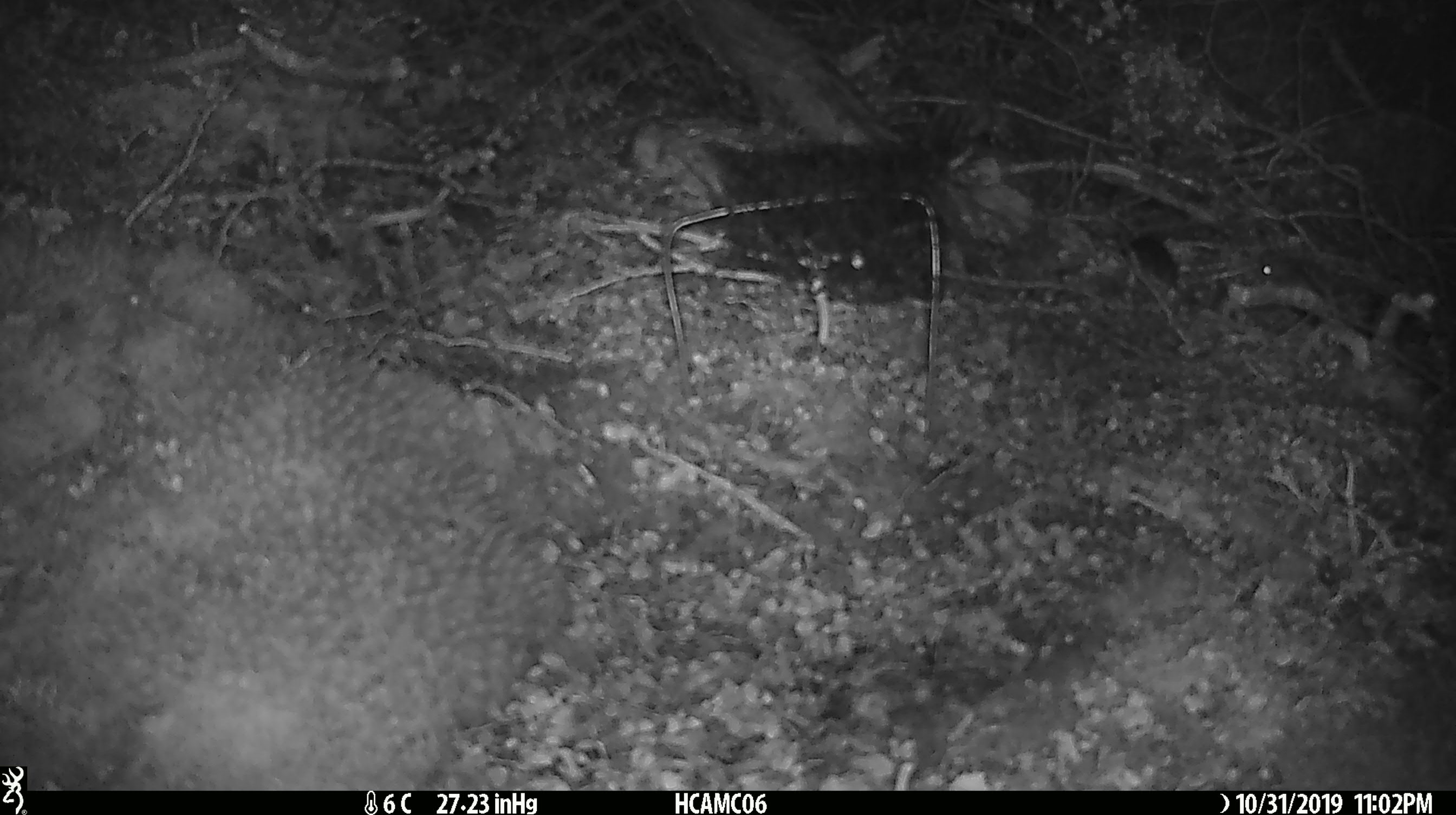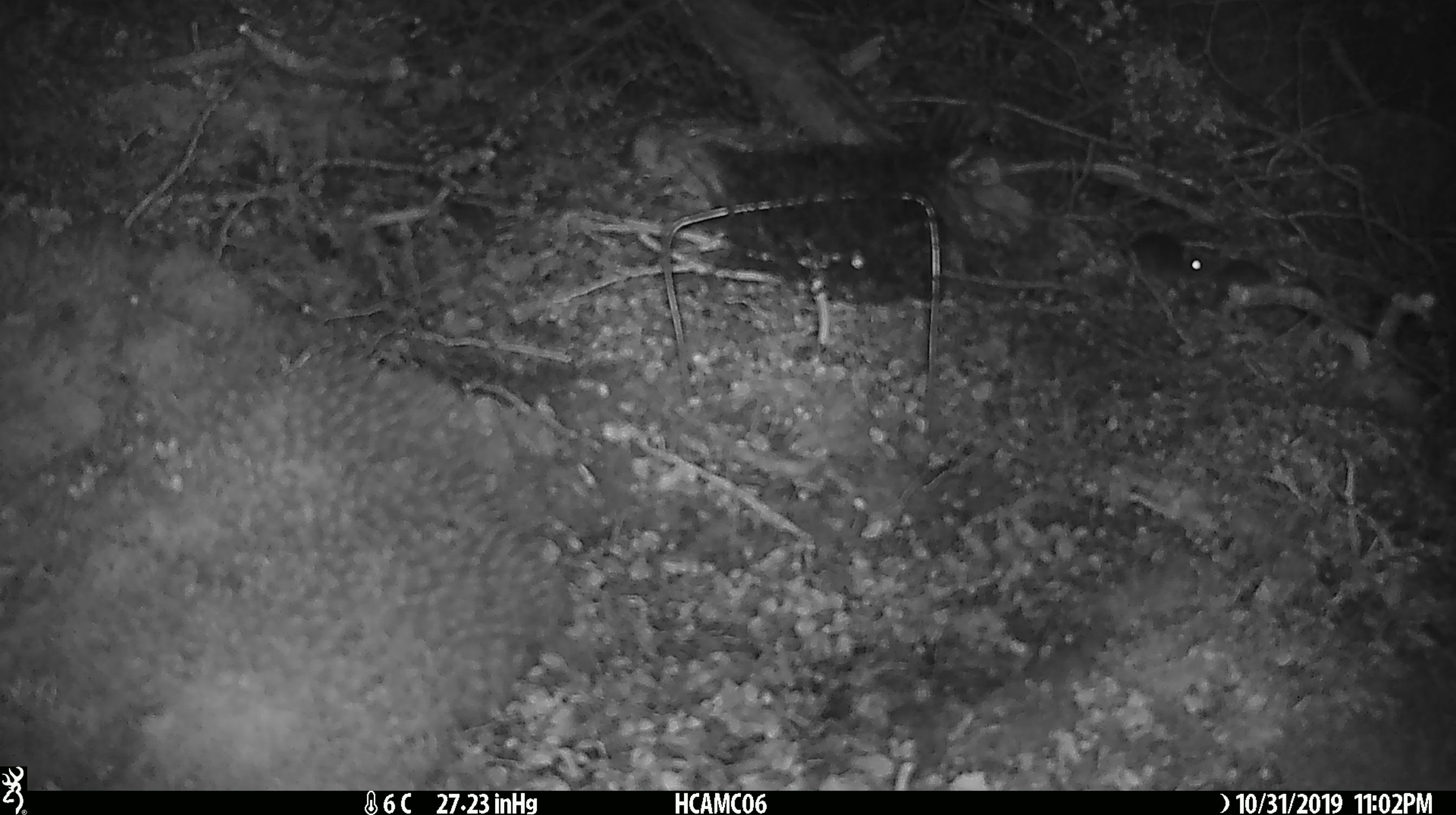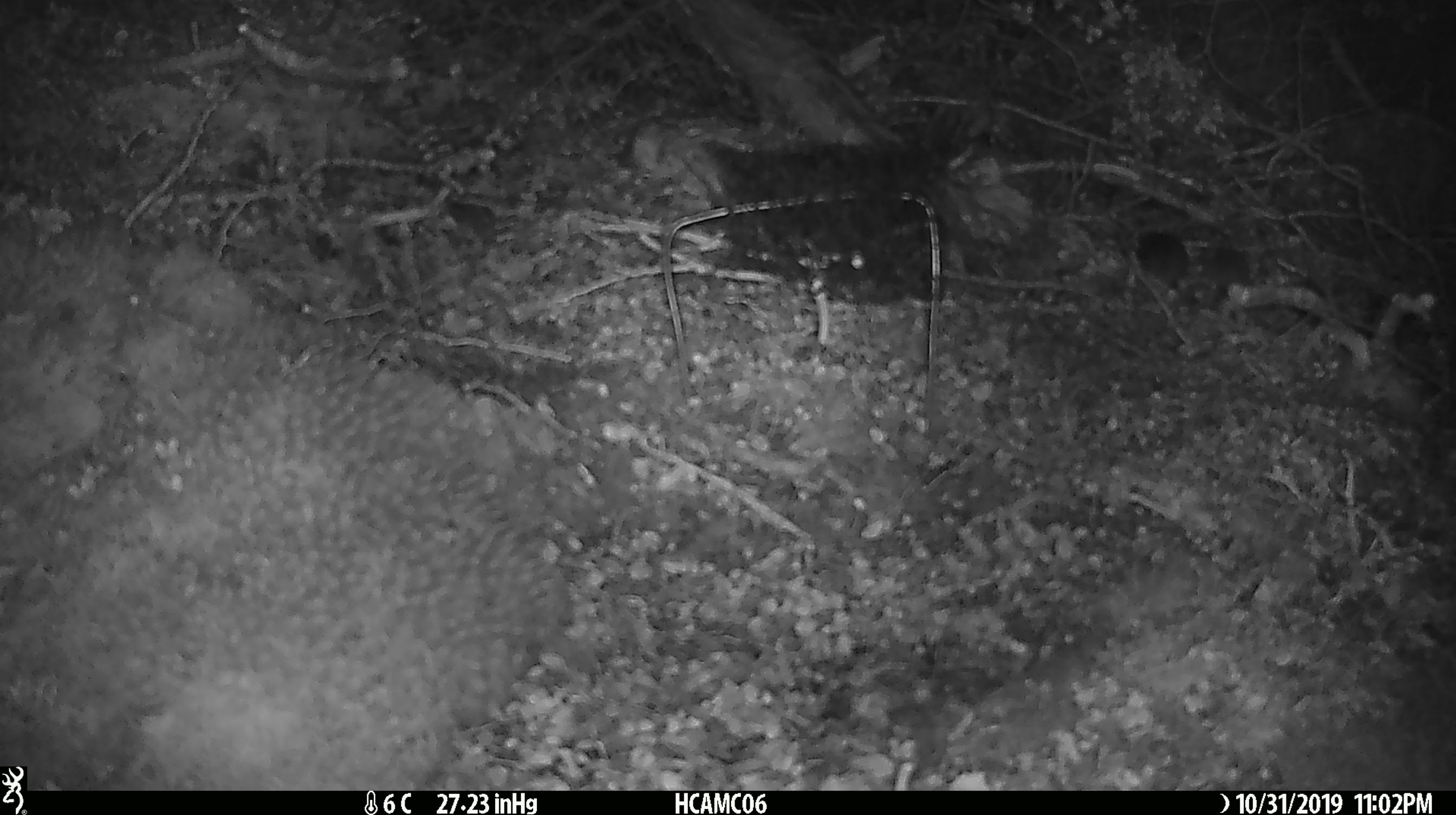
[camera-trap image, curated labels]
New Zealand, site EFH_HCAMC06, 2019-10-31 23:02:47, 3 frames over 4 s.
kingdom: Animalia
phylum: Chordata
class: Mammalia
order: Rodentia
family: Muridae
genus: Mus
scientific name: Mus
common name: mouse